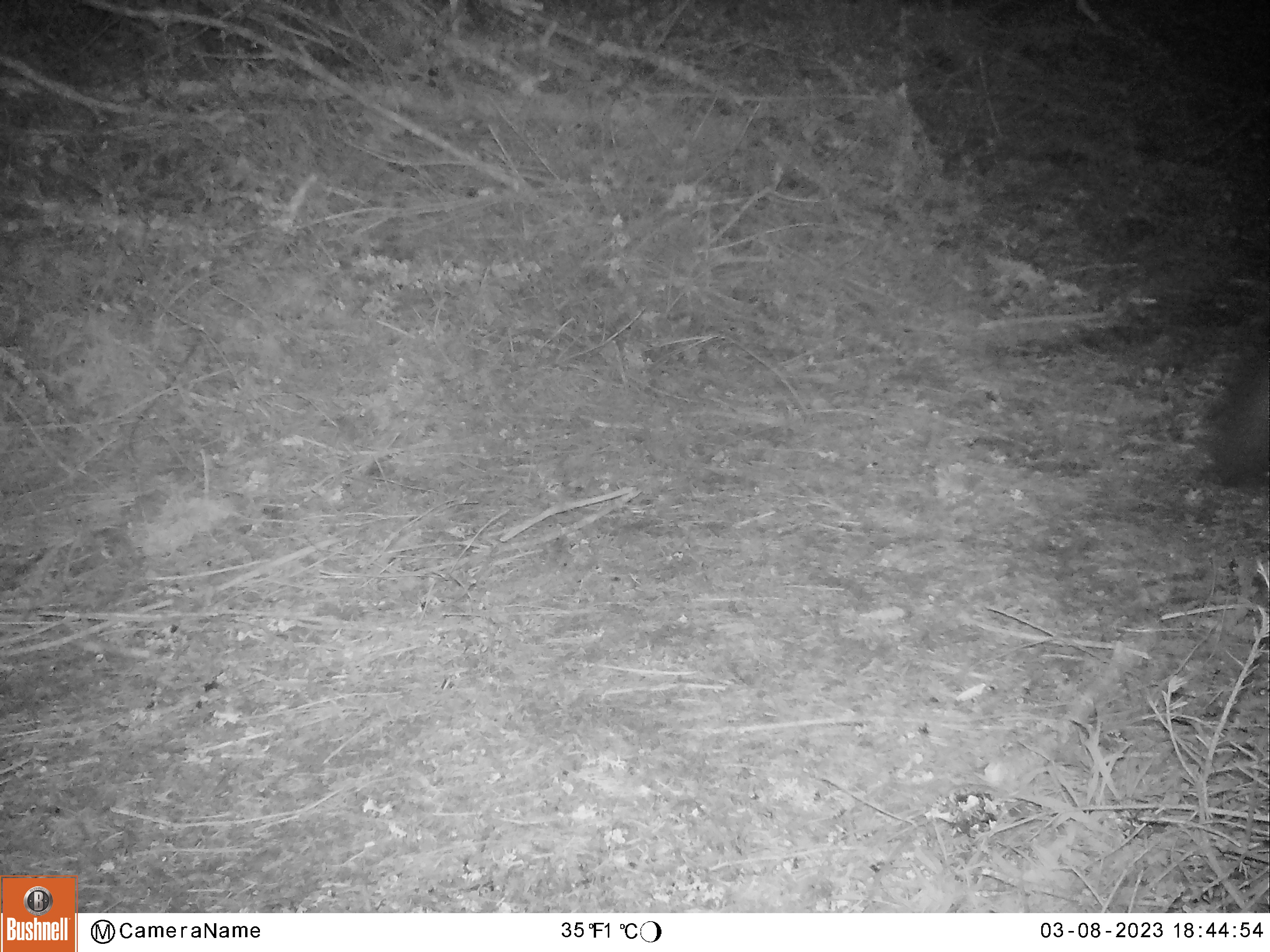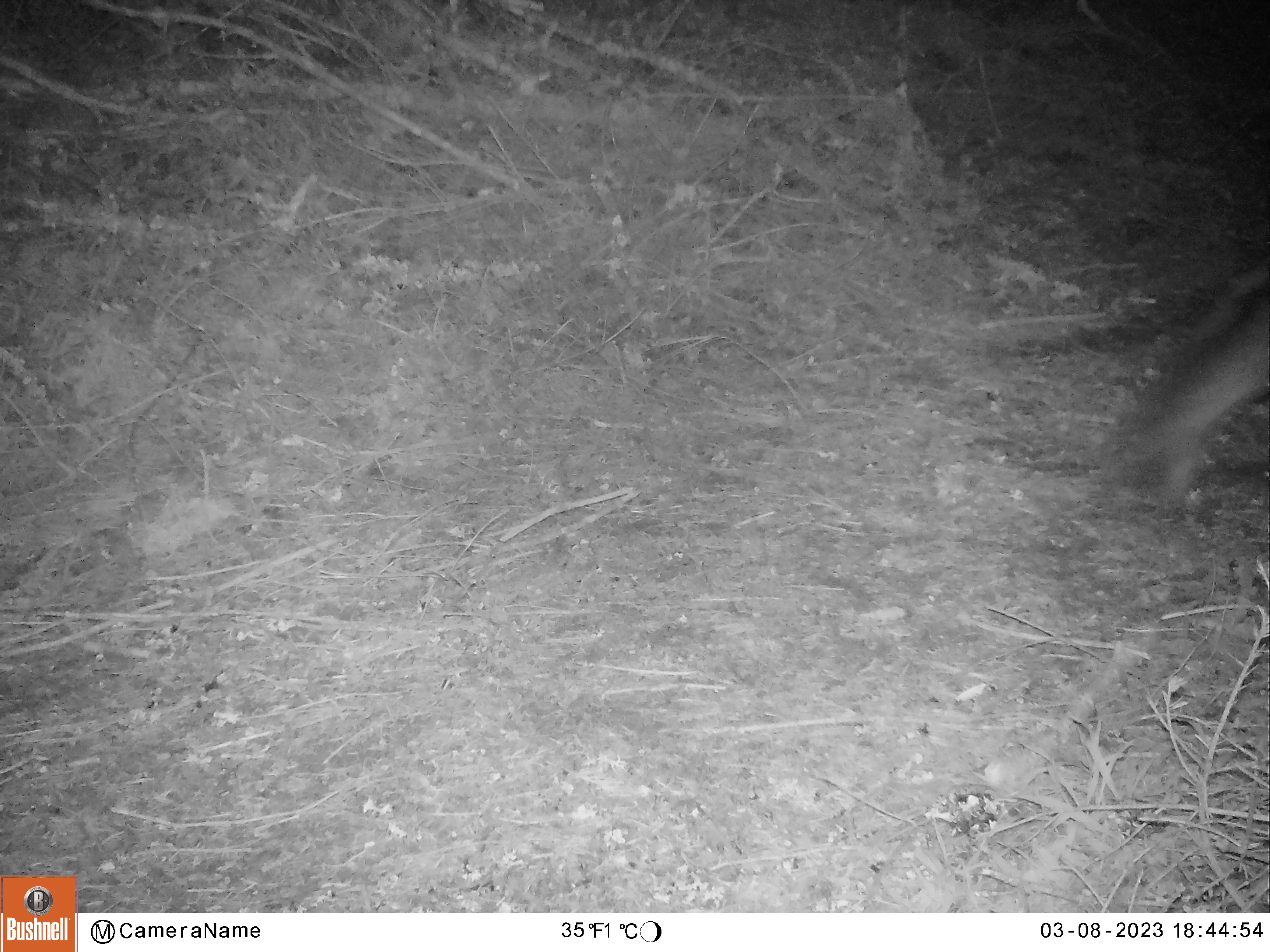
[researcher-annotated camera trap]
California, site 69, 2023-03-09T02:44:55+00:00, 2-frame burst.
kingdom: Animalia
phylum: Chordata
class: Mammalia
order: Carnivora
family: Canidae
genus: Urocyon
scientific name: Urocyon cinereoargenteus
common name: gray fox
Gray fox (Urocyon cinereoargenteus).